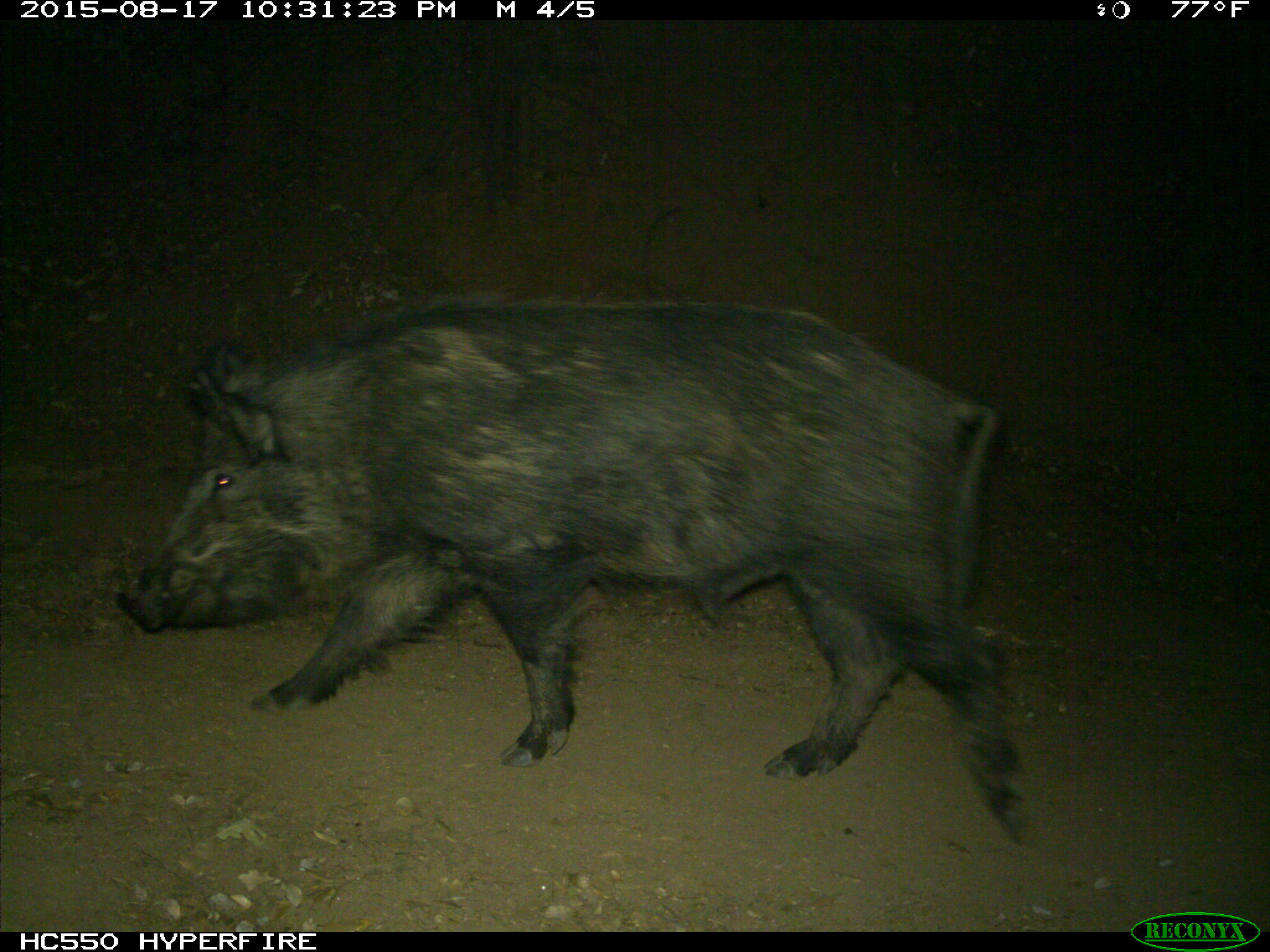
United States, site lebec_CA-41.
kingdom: Animalia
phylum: Chordata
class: Mammalia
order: Artiodactyla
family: Suidae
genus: Sus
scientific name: Sus scrofa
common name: wild boar